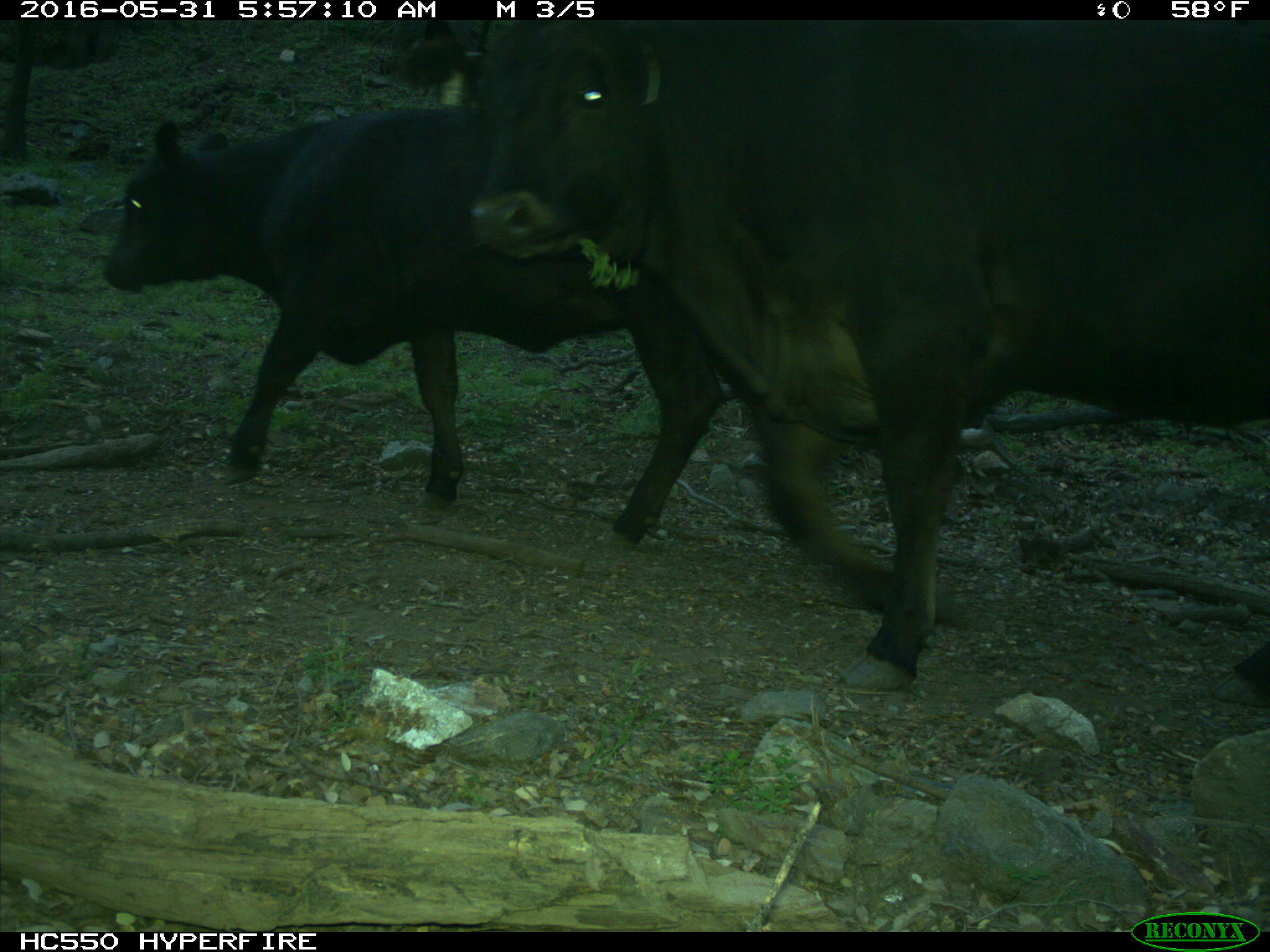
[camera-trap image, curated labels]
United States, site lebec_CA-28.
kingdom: Animalia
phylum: Chordata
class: Mammalia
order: Artiodactyla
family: Bovidae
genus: Bos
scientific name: Bos taurus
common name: domestic cow